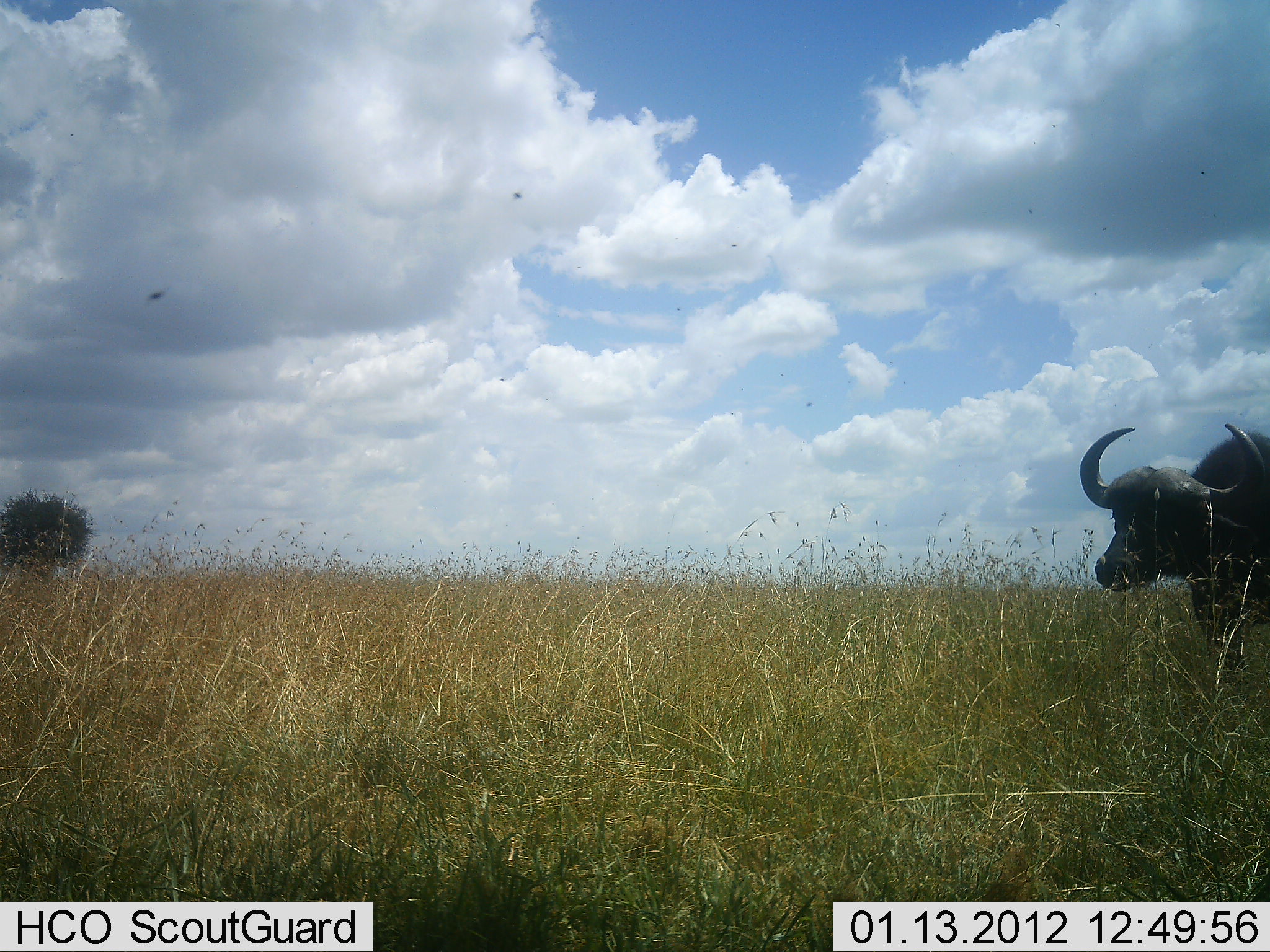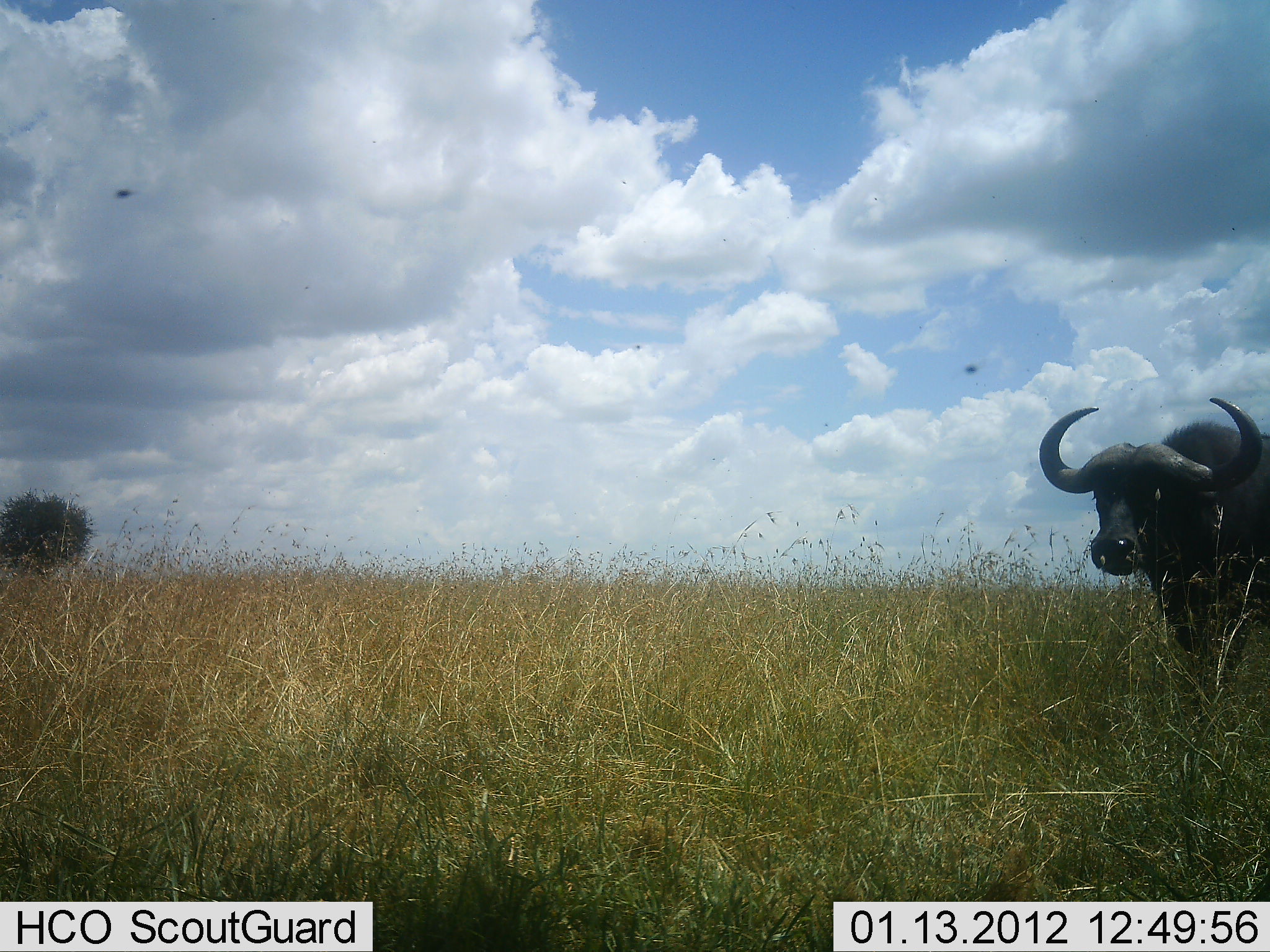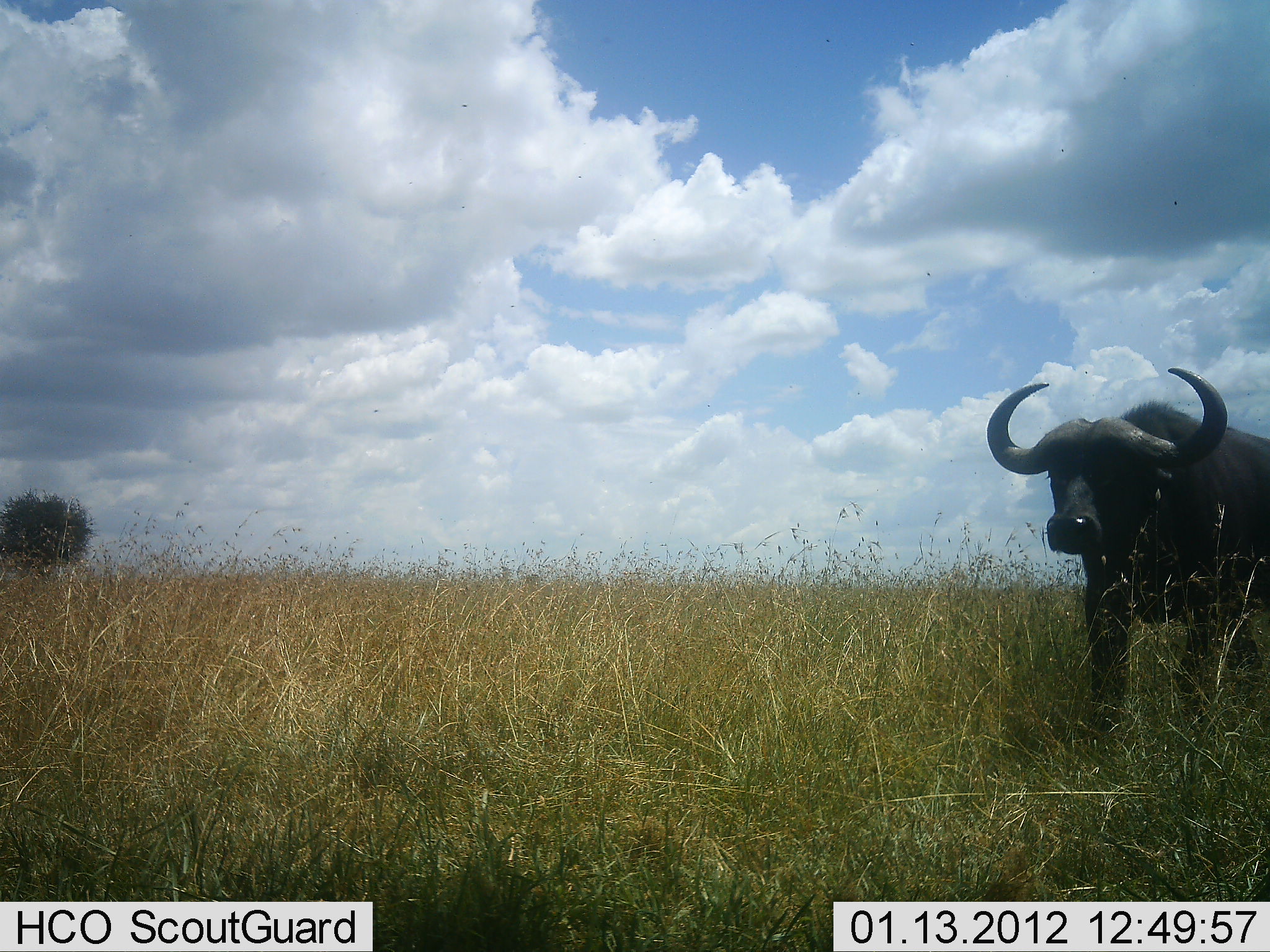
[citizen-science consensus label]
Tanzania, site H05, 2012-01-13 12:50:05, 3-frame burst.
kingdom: Animalia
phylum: Chordata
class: Mammalia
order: Artiodactyla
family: Bovidae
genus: Syncerus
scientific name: Syncerus caffer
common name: cape buffalo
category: buffalo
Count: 1.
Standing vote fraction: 4%.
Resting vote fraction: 0%.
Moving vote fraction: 96%.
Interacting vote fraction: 0%.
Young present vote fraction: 0%.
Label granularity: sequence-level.